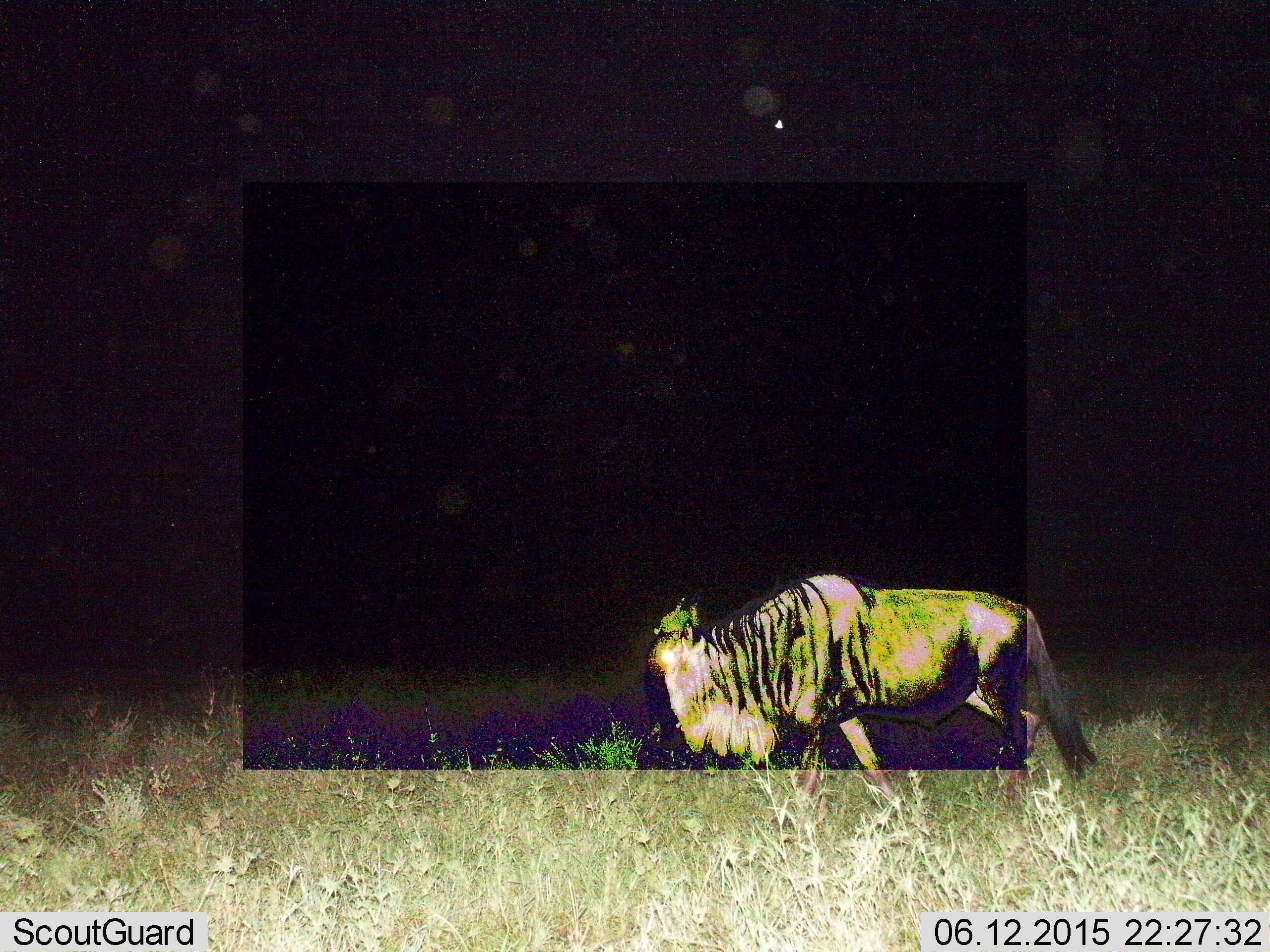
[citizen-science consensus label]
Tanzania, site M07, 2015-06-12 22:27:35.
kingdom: Animalia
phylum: Chordata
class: Mammalia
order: Artiodactyla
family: Bovidae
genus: Connochaetes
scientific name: Connochaetes taurinus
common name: blue wildebeest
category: wildebeest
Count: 1.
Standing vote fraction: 20%.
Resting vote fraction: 10%.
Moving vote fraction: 80%.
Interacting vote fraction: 0%.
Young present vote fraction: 0%.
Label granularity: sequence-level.